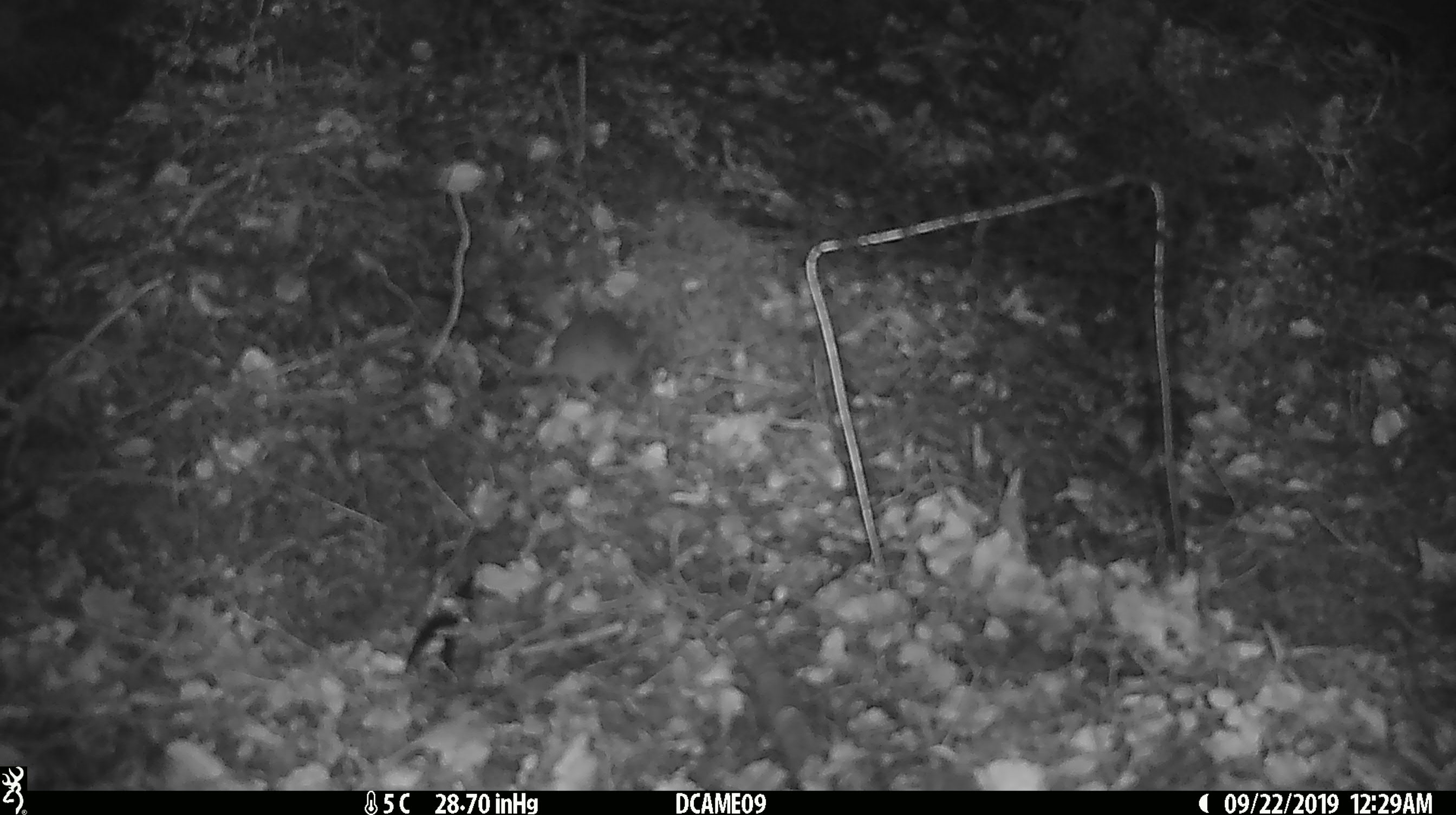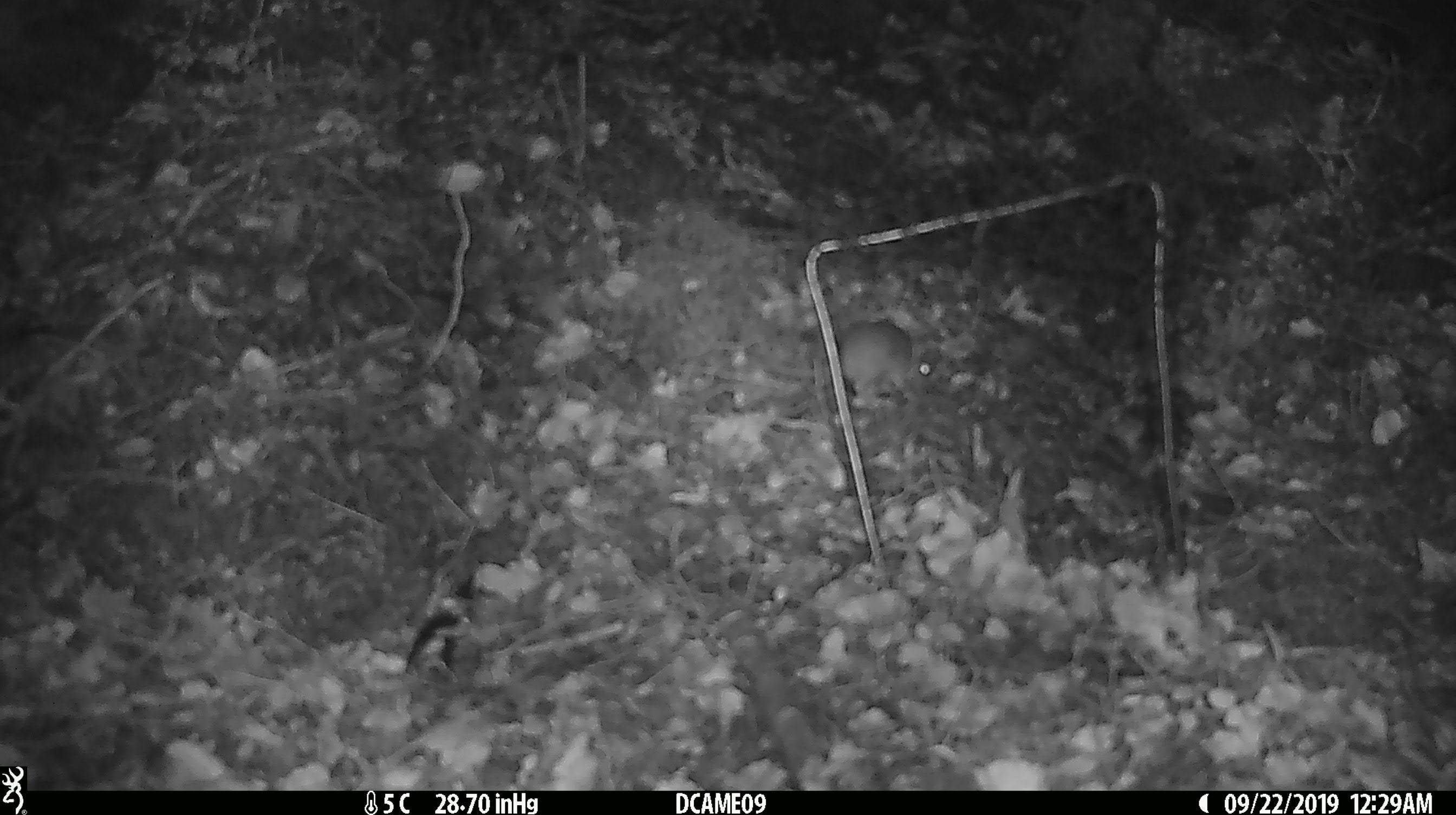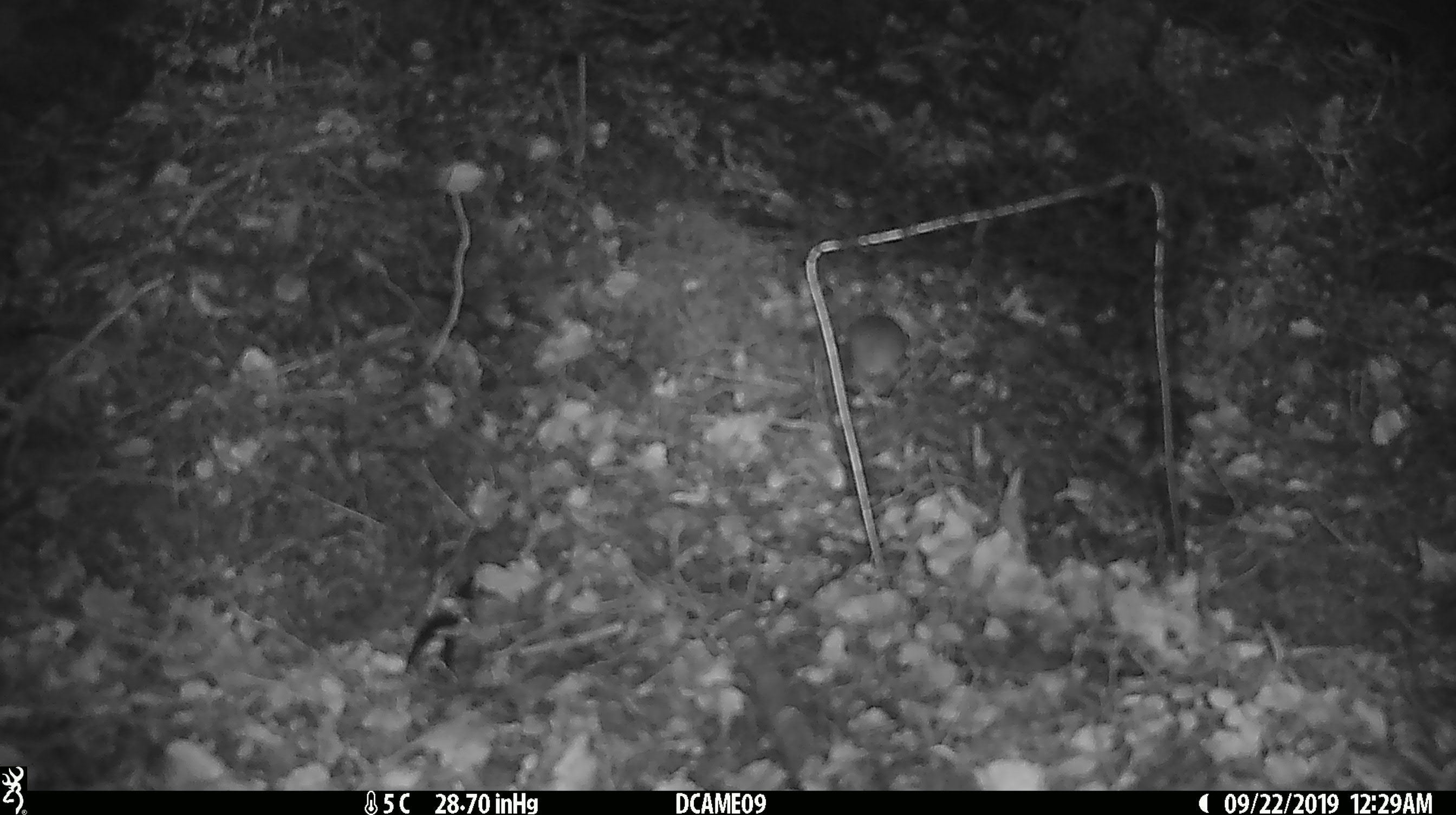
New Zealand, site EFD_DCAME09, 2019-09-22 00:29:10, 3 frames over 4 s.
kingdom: Animalia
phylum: Chordata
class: Mammalia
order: Rodentia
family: Muridae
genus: Mus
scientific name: Mus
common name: mouse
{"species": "mouse (Mus)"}